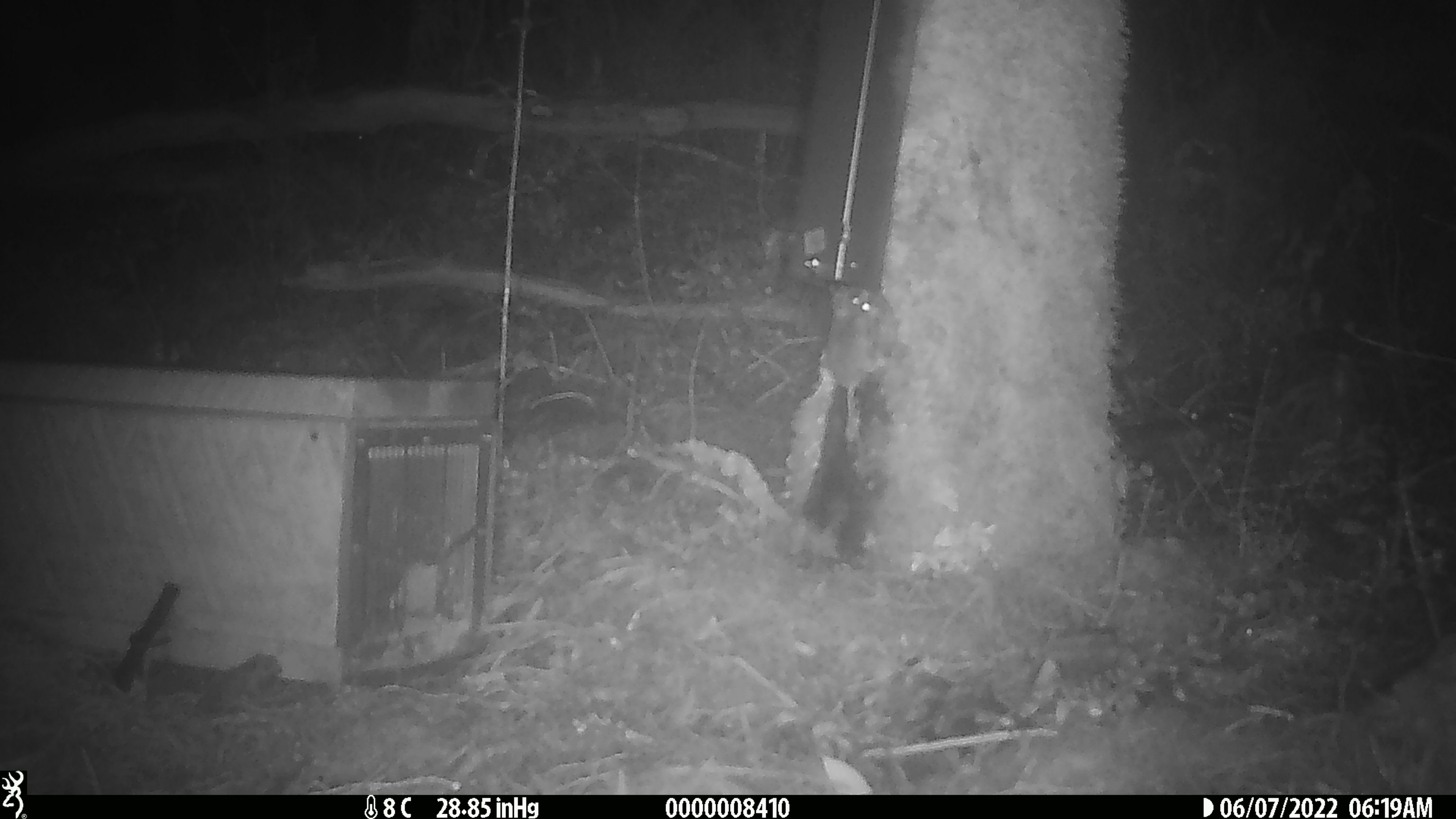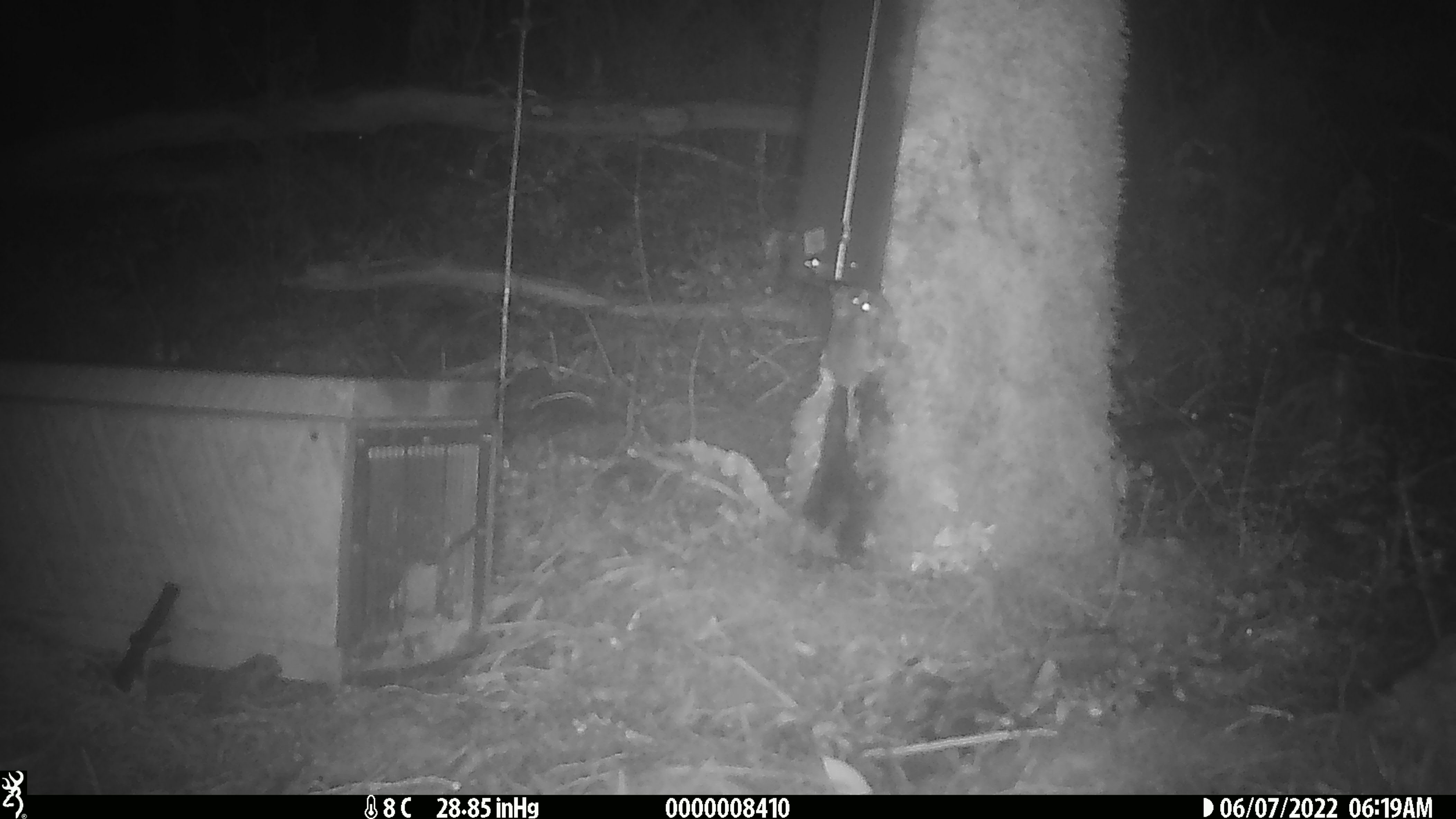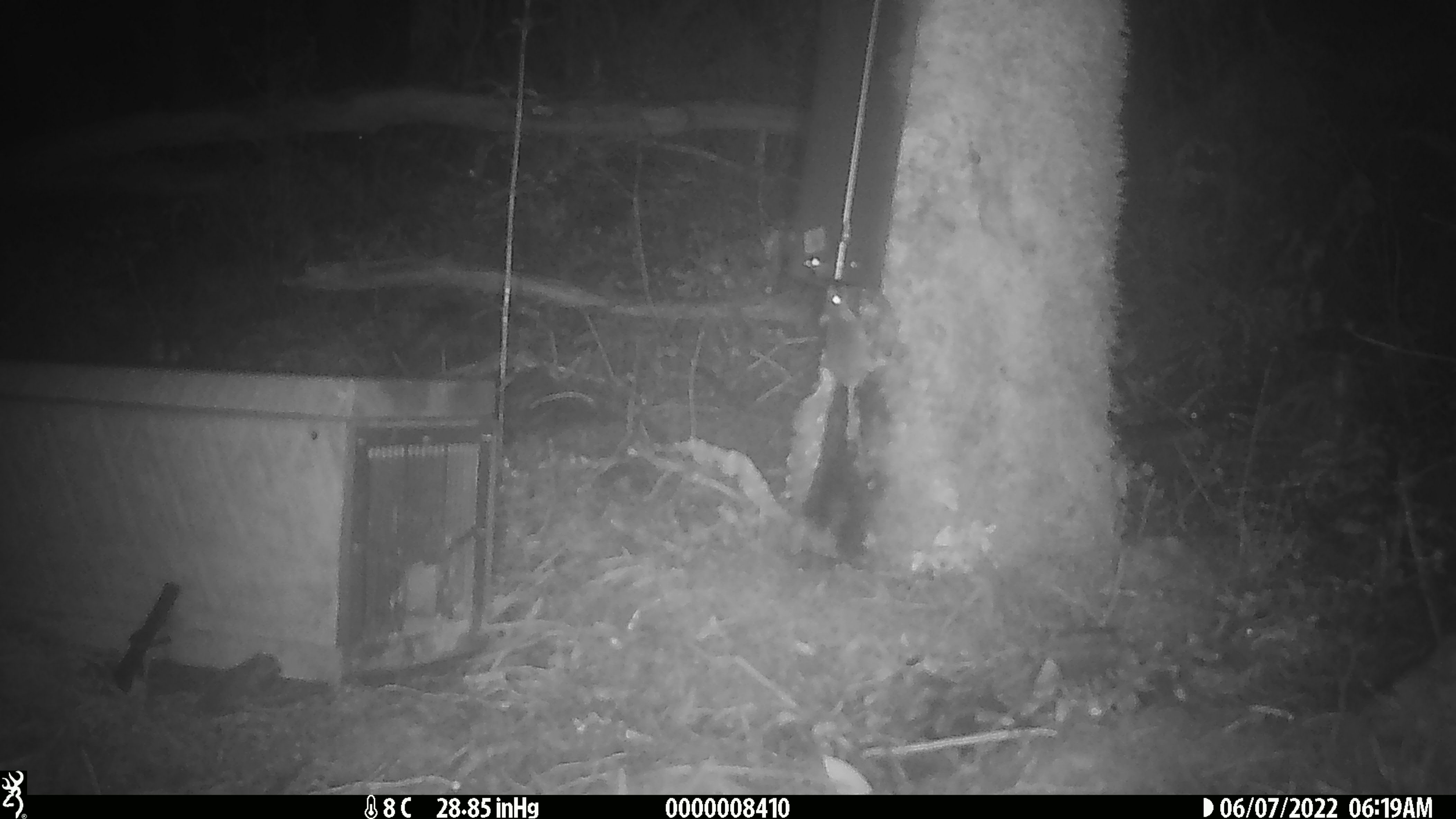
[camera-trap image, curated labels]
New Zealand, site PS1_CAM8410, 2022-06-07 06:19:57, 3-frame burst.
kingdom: Animalia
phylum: Chordata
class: Mammalia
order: Rodentia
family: Muridae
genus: Mus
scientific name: Mus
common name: mouse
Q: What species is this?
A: Mouse (Mus).